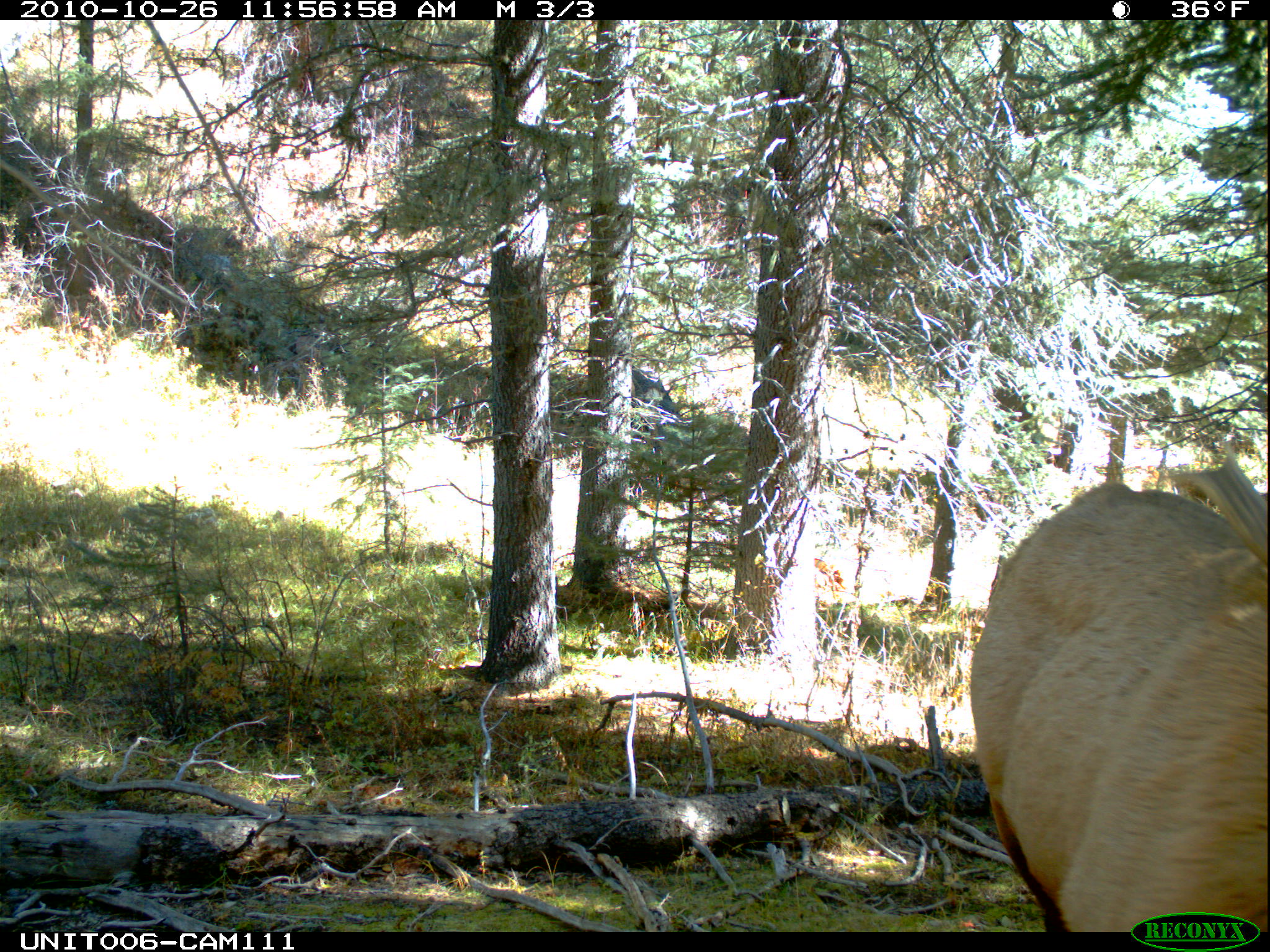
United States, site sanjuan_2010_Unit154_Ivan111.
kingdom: Animalia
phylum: Chordata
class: Mammalia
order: Artiodactyla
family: Cervidae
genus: Cervus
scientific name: Cervus elaphus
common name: red deer